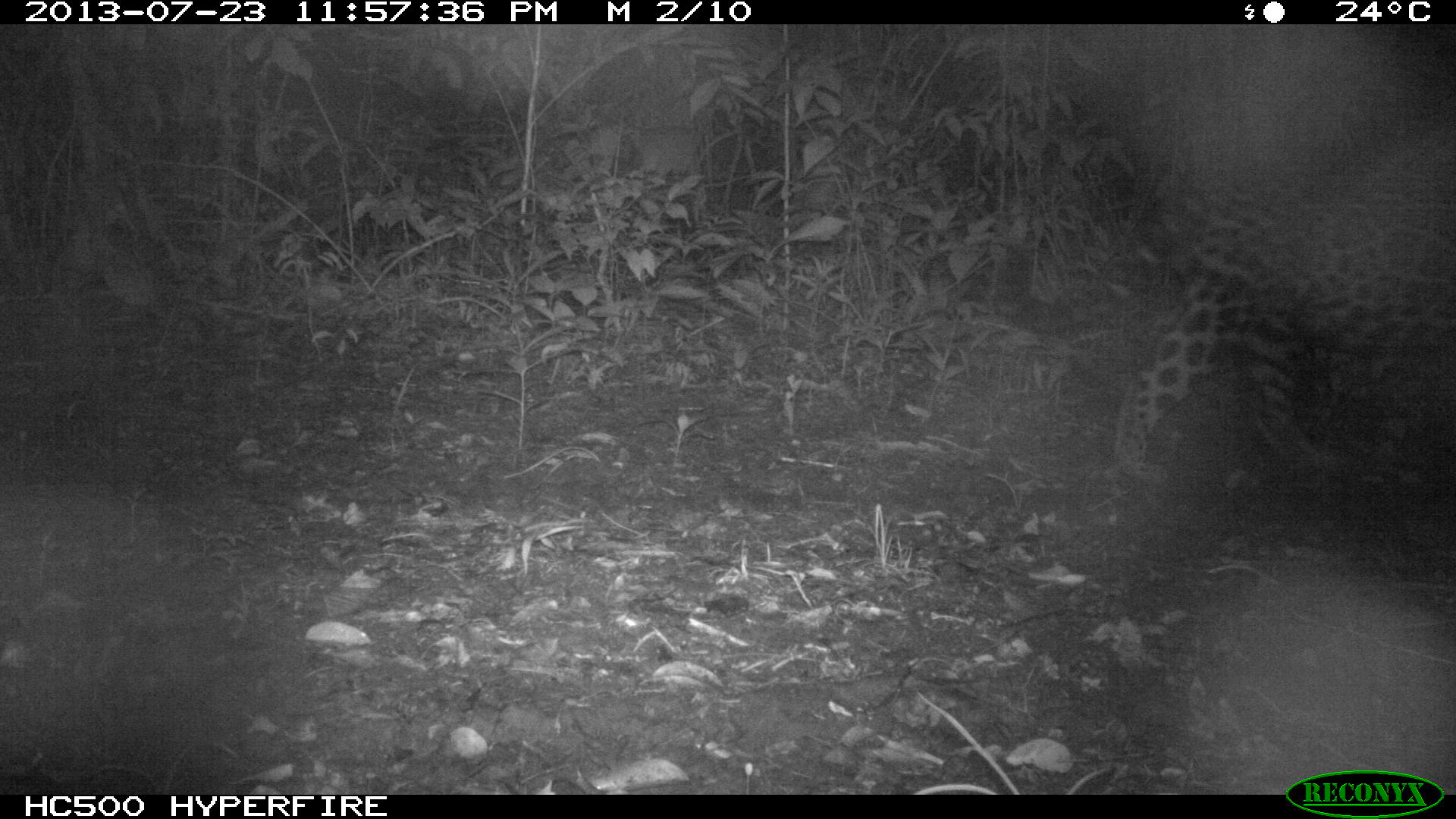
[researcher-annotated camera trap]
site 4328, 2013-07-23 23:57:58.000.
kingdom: Animalia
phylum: Chordata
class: Mammalia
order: Carnivora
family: Felidae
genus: Panthera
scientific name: Panthera onca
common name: jaguar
Panthera onca (jaguar), count 1, sex male.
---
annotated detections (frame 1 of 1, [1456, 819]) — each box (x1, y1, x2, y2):
panthera onca: (1115, 106, 1454, 485)